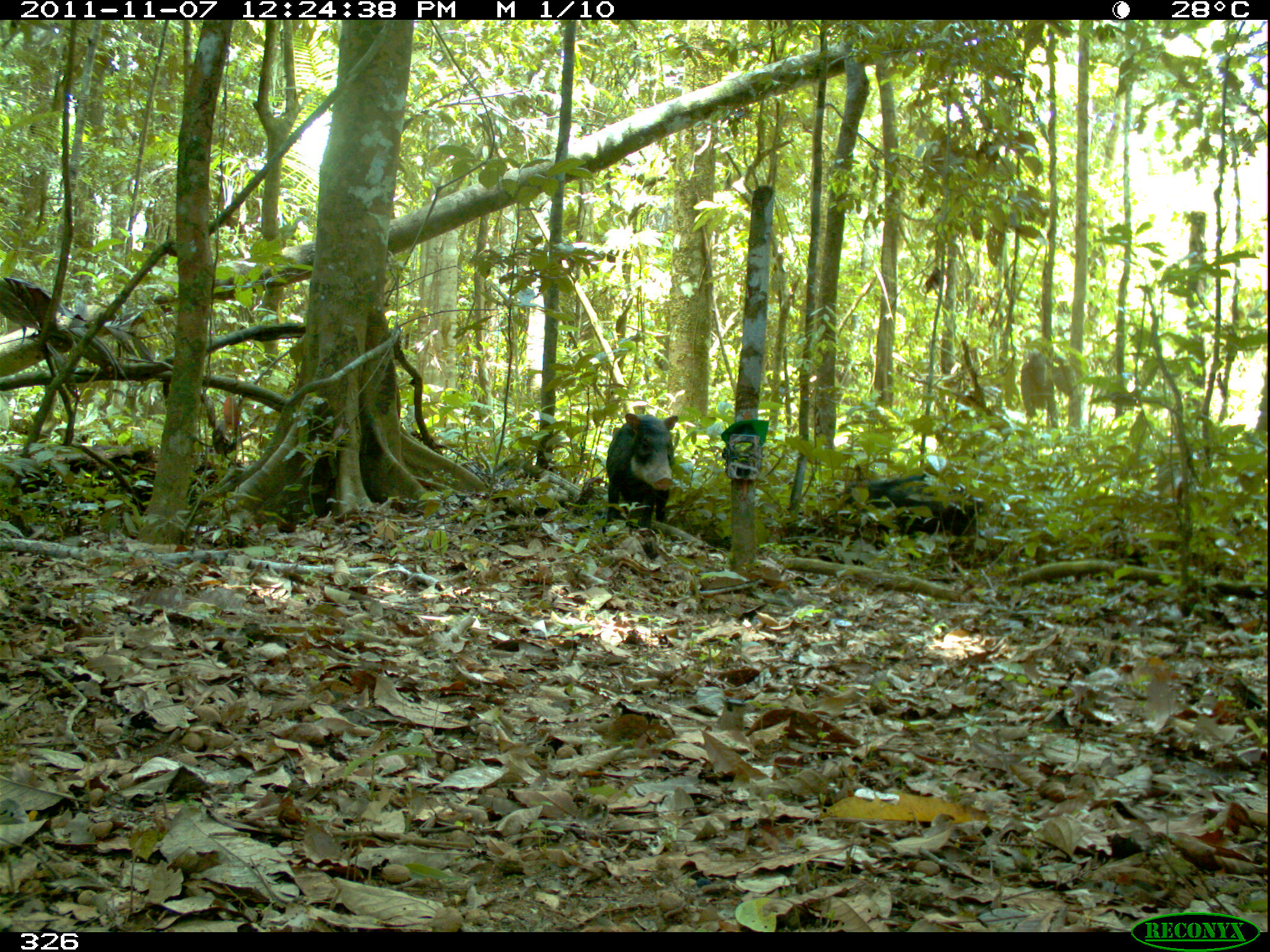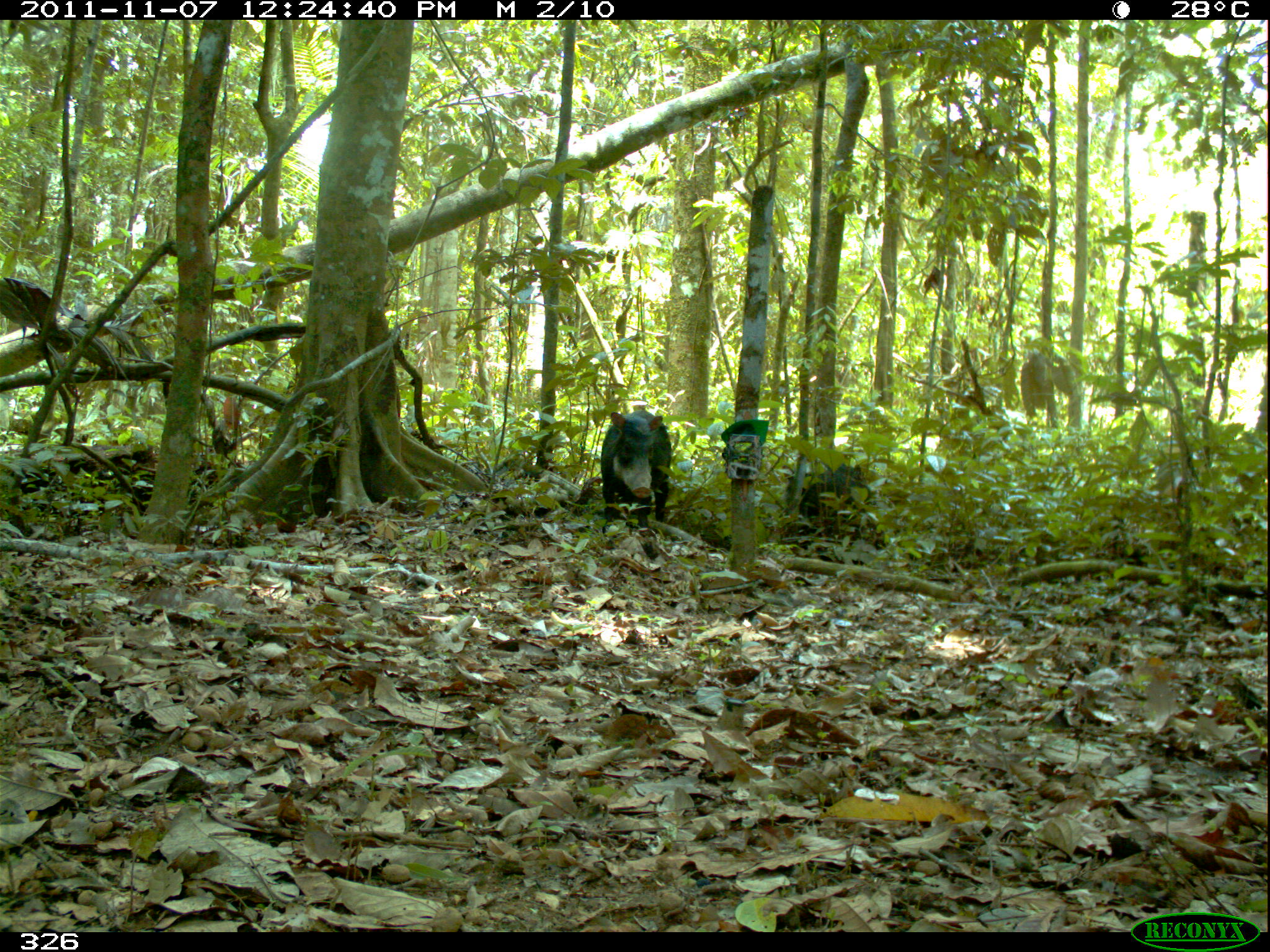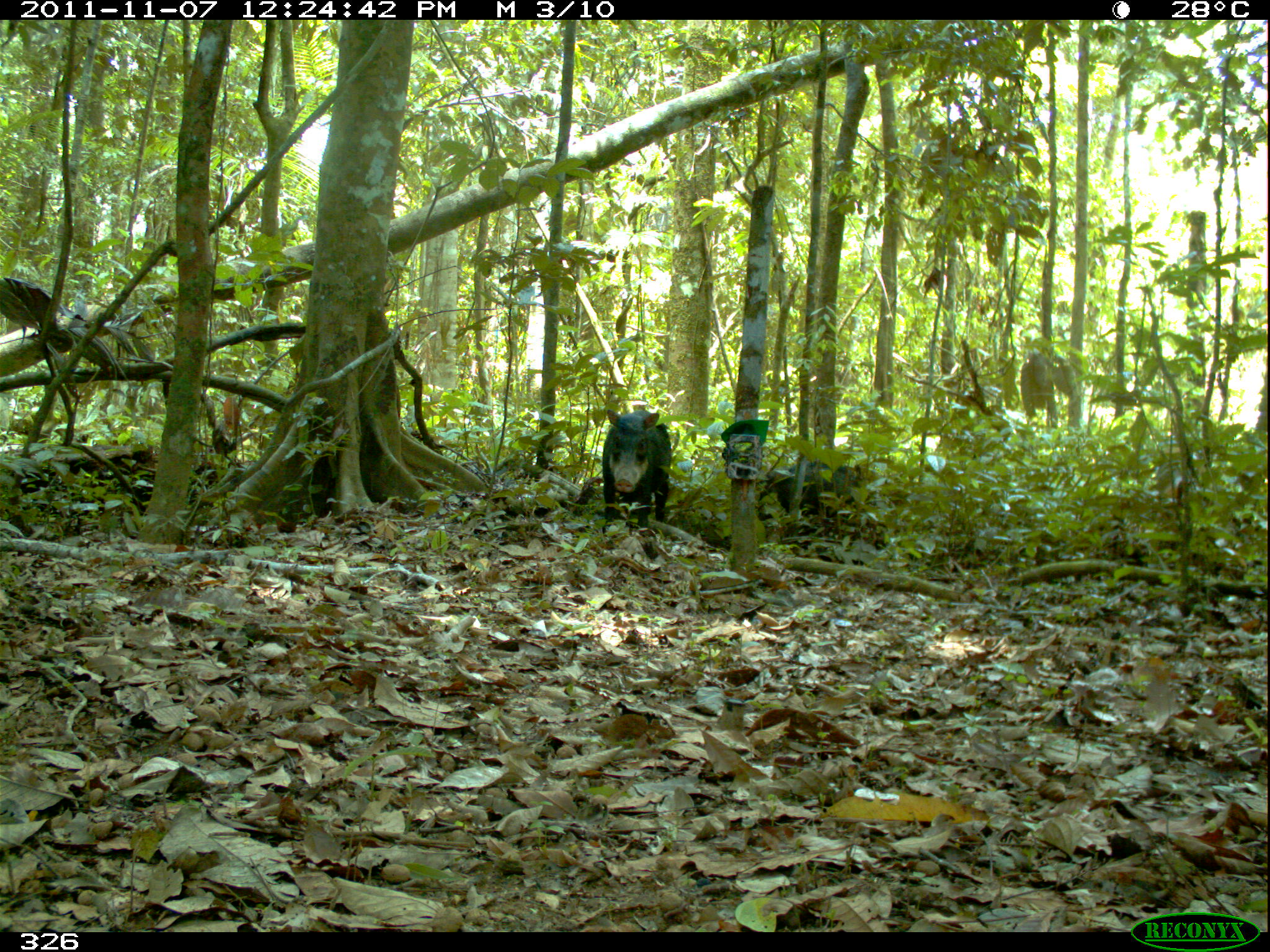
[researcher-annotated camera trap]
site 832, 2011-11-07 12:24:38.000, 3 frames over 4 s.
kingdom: Animalia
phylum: Chordata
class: Mammalia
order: Artiodactyla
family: Tayassuidae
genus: Tayassu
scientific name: Tayassu pecari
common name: white-lipped peccary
Tayassu pecari (white-lipped peccary).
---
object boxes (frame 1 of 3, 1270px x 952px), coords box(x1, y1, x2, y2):
tayassu pecari: box(834, 472, 984, 560); box(605, 412, 679, 535)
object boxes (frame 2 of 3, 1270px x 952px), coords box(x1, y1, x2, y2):
tayassu pecari: box(598, 409, 672, 538); box(797, 463, 876, 562)